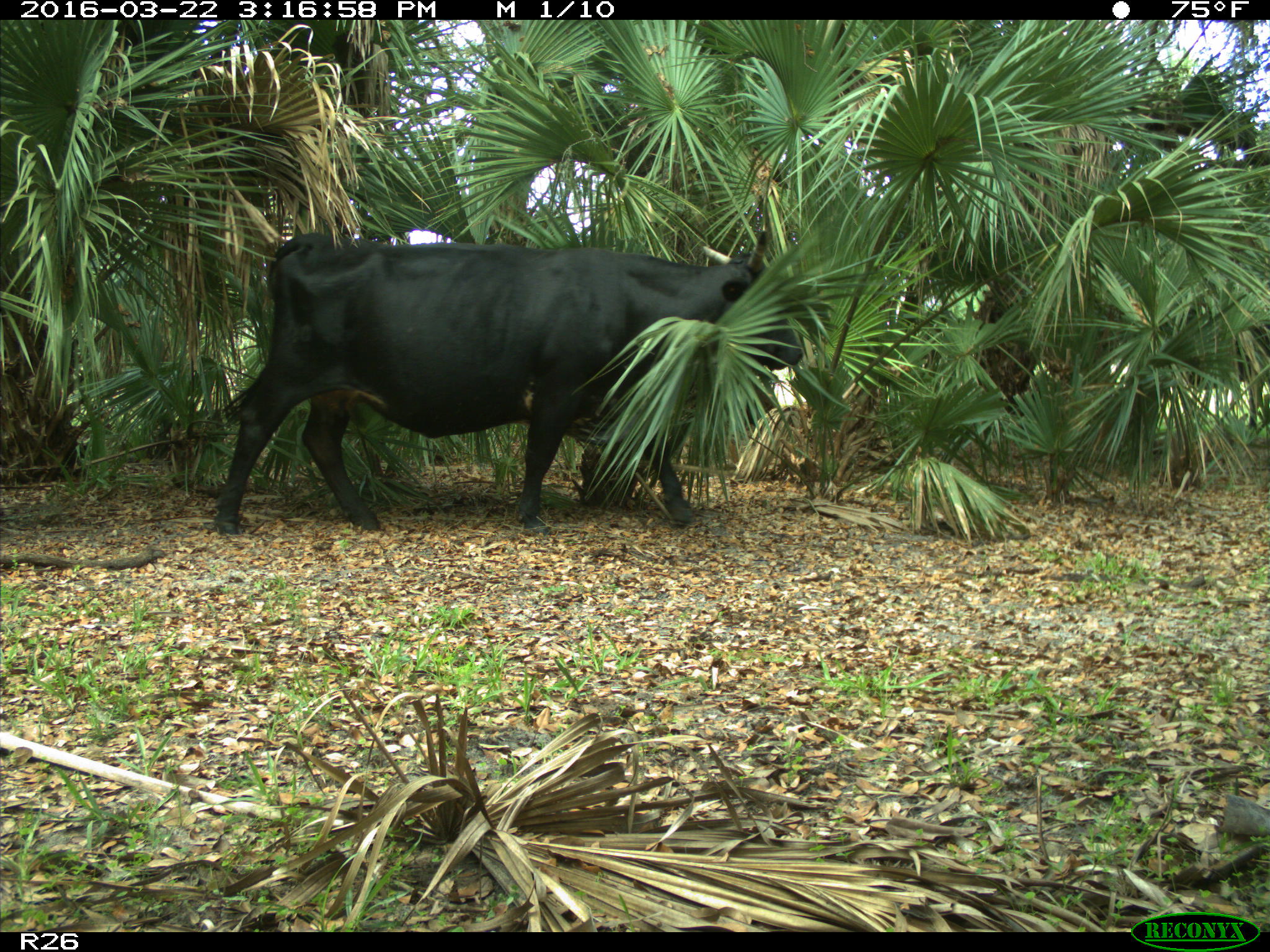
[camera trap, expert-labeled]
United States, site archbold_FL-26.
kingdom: Animalia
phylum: Chordata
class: Mammalia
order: Artiodactyla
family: Bovidae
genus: Bos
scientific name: Bos taurus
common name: domestic cow